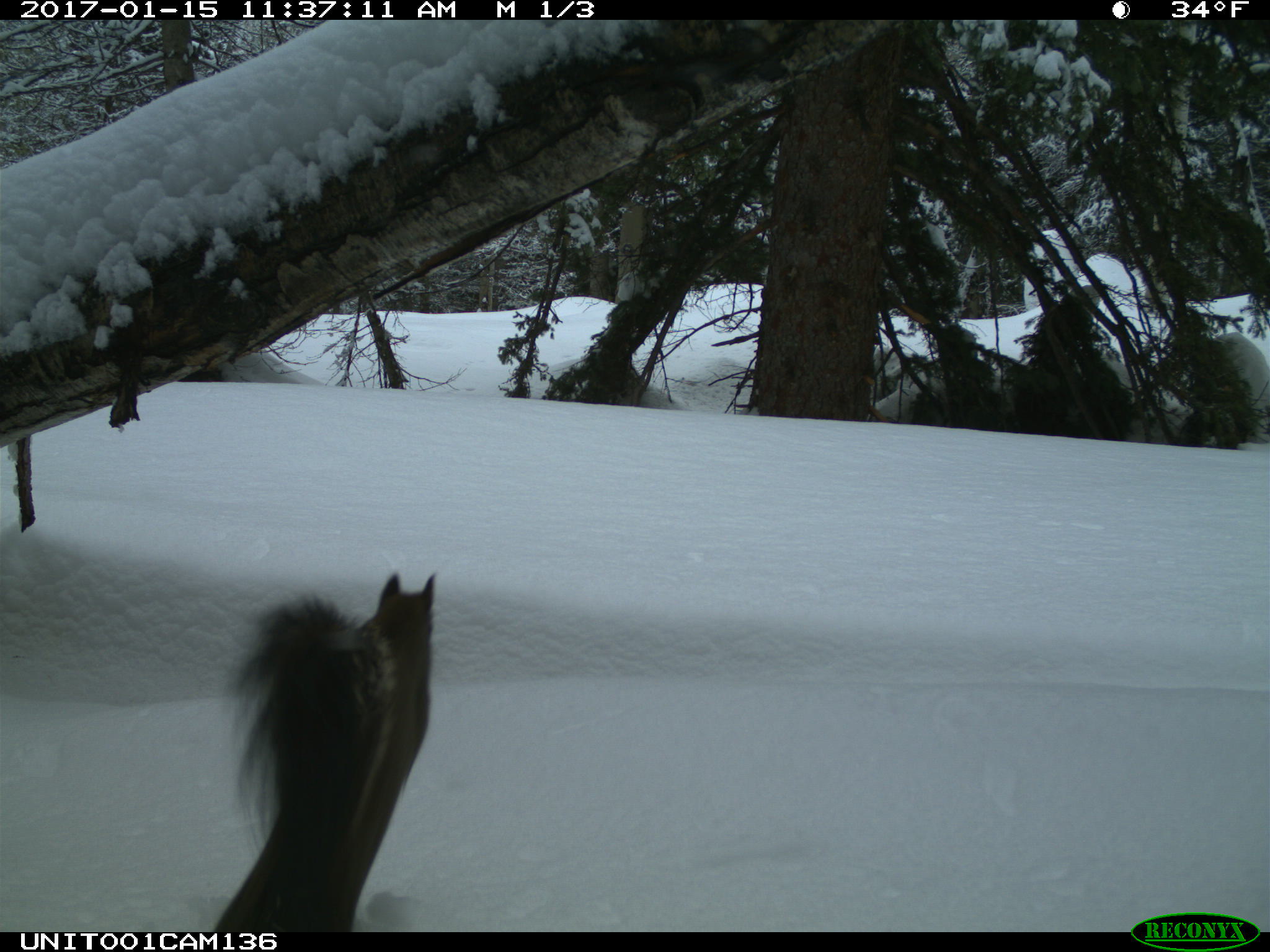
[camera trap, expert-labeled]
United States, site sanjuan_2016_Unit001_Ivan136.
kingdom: Animalia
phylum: Chordata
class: Mammalia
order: Rodentia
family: Sciuridae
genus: Tamiasciurus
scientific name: Tamiasciurus hudsonicus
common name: american red squirrel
Tamiasciurus hudsonicus (american red squirrel).